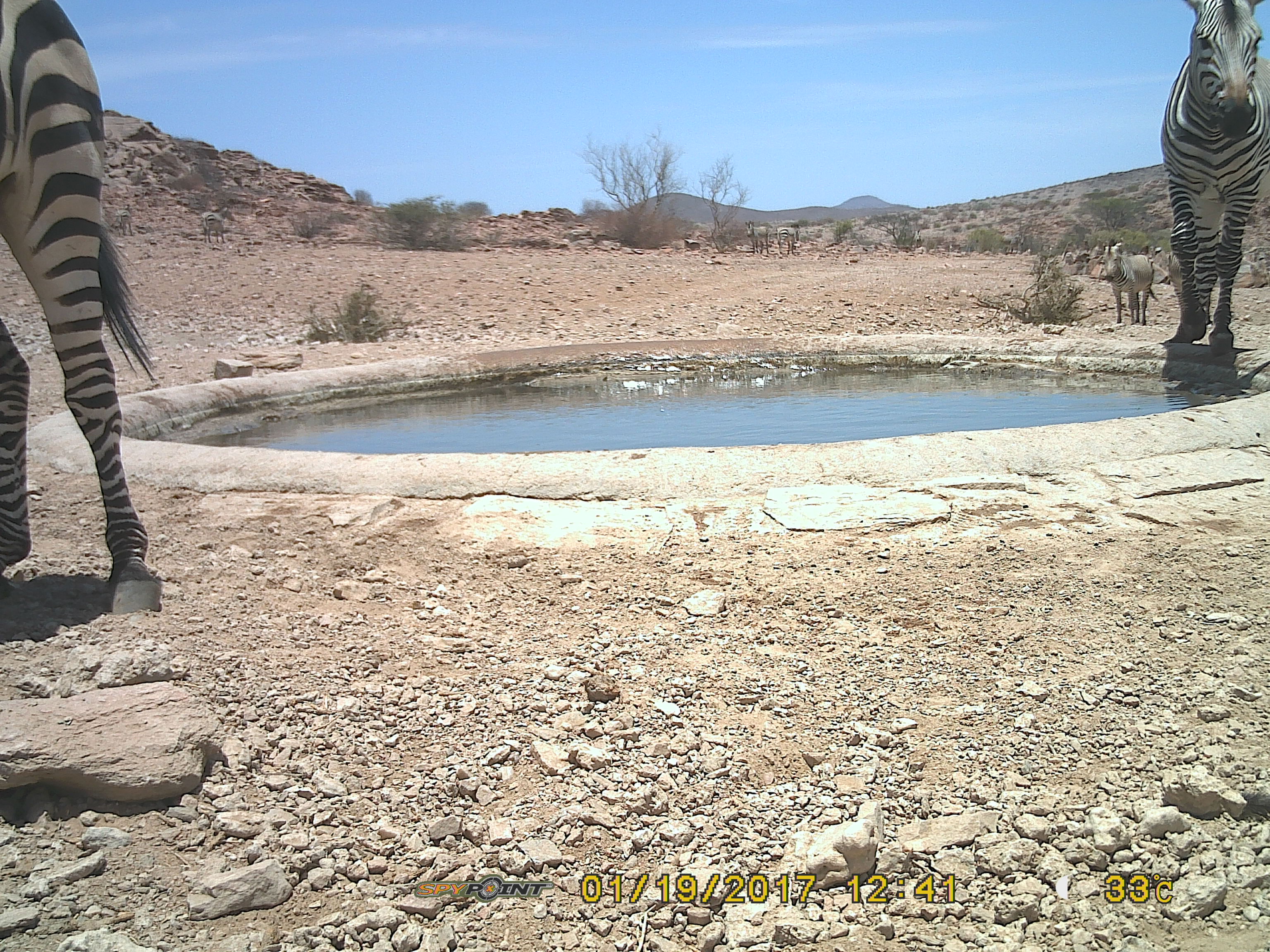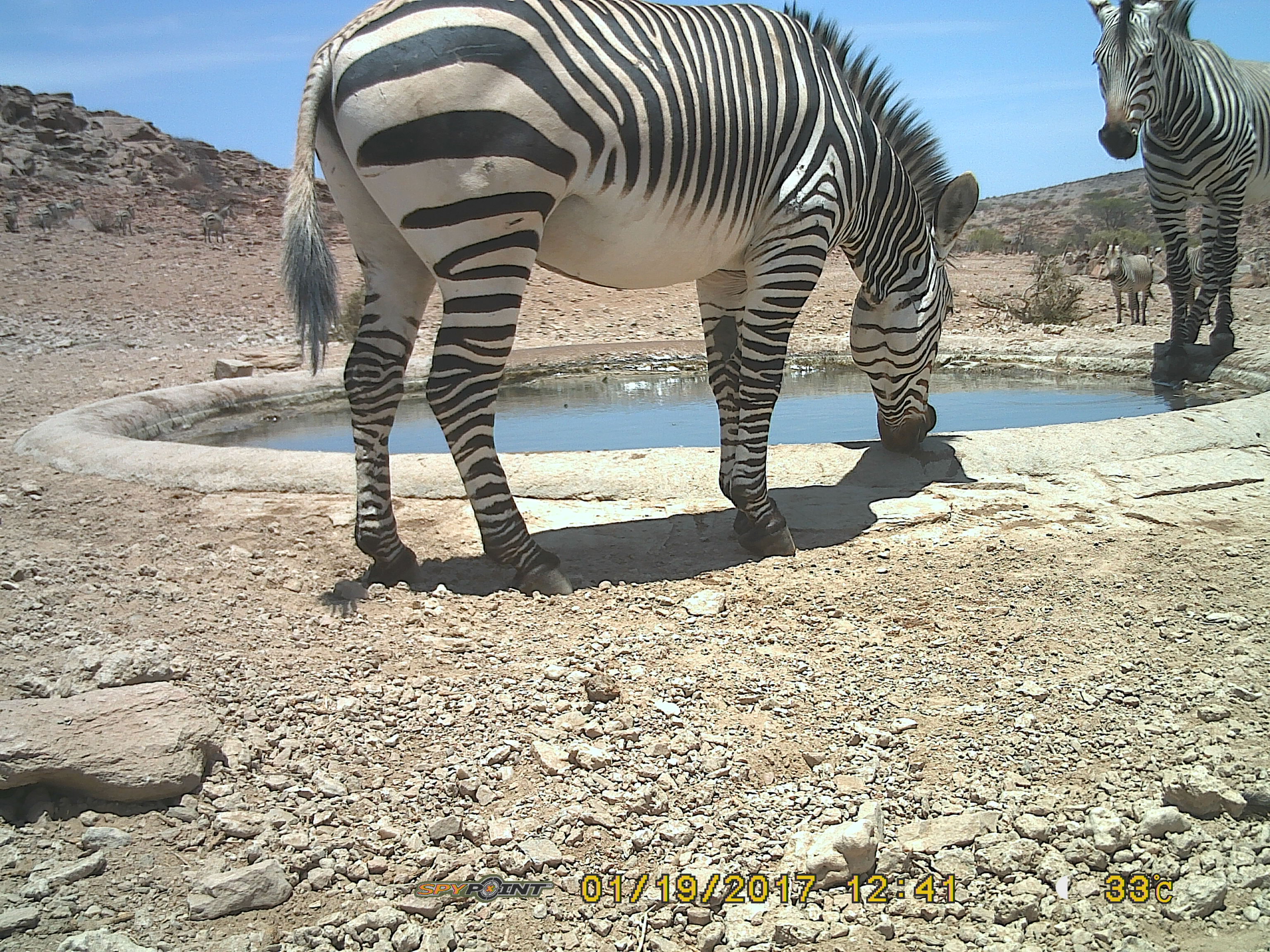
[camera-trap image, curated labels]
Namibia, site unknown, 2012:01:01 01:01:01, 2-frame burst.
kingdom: Animalia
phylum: Chordata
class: Mammalia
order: Perissodactyla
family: Equidae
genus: Equus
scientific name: Equus zebra hartmannae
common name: hartmann's mountain zebra